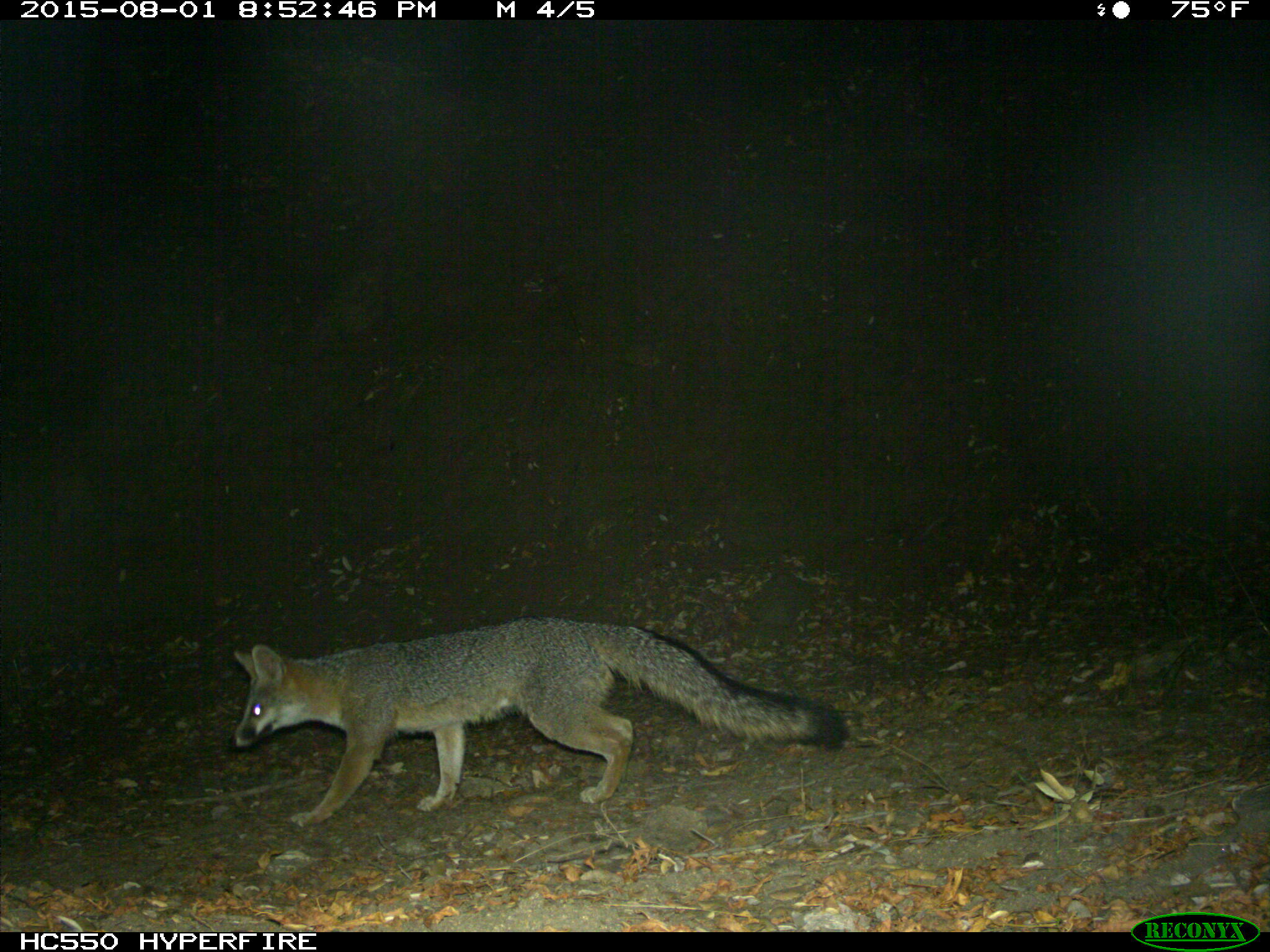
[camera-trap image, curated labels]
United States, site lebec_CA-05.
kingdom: Animalia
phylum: Chordata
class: Mammalia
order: Carnivora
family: Canidae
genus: Urocyon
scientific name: Urocyon cinereoargenteus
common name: gray fox